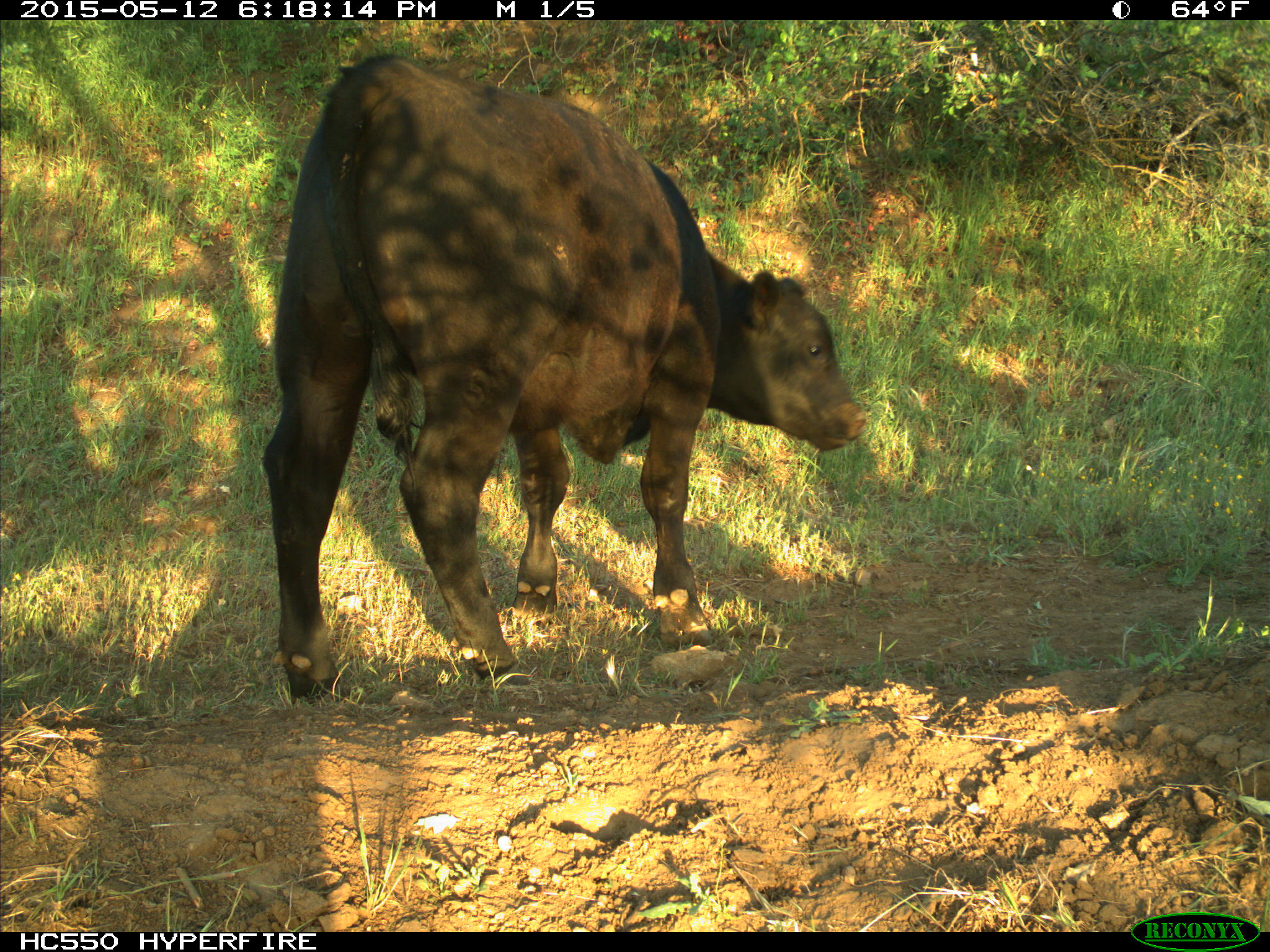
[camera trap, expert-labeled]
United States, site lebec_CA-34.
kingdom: Animalia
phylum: Chordata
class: Mammalia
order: Artiodactyla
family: Bovidae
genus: Bos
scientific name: Bos taurus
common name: domestic cow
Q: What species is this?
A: Bos taurus (domestic cow).